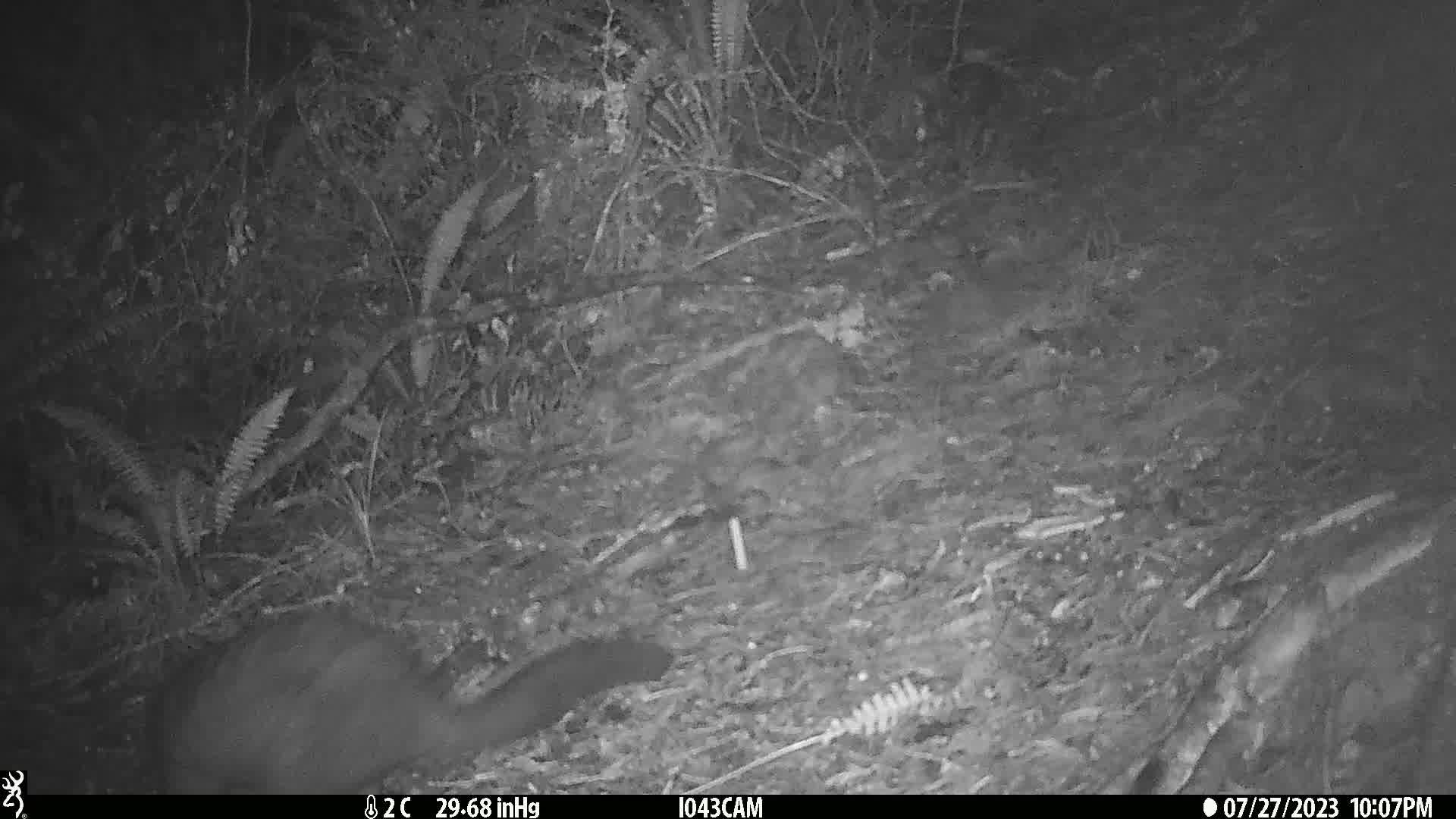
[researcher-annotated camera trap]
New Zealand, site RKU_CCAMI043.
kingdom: Animalia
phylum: Chordata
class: Mammalia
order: Diprotodontia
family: Phalangeridae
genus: Trichosurus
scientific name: Trichosurus vulpecula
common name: common brushtail possum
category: possum